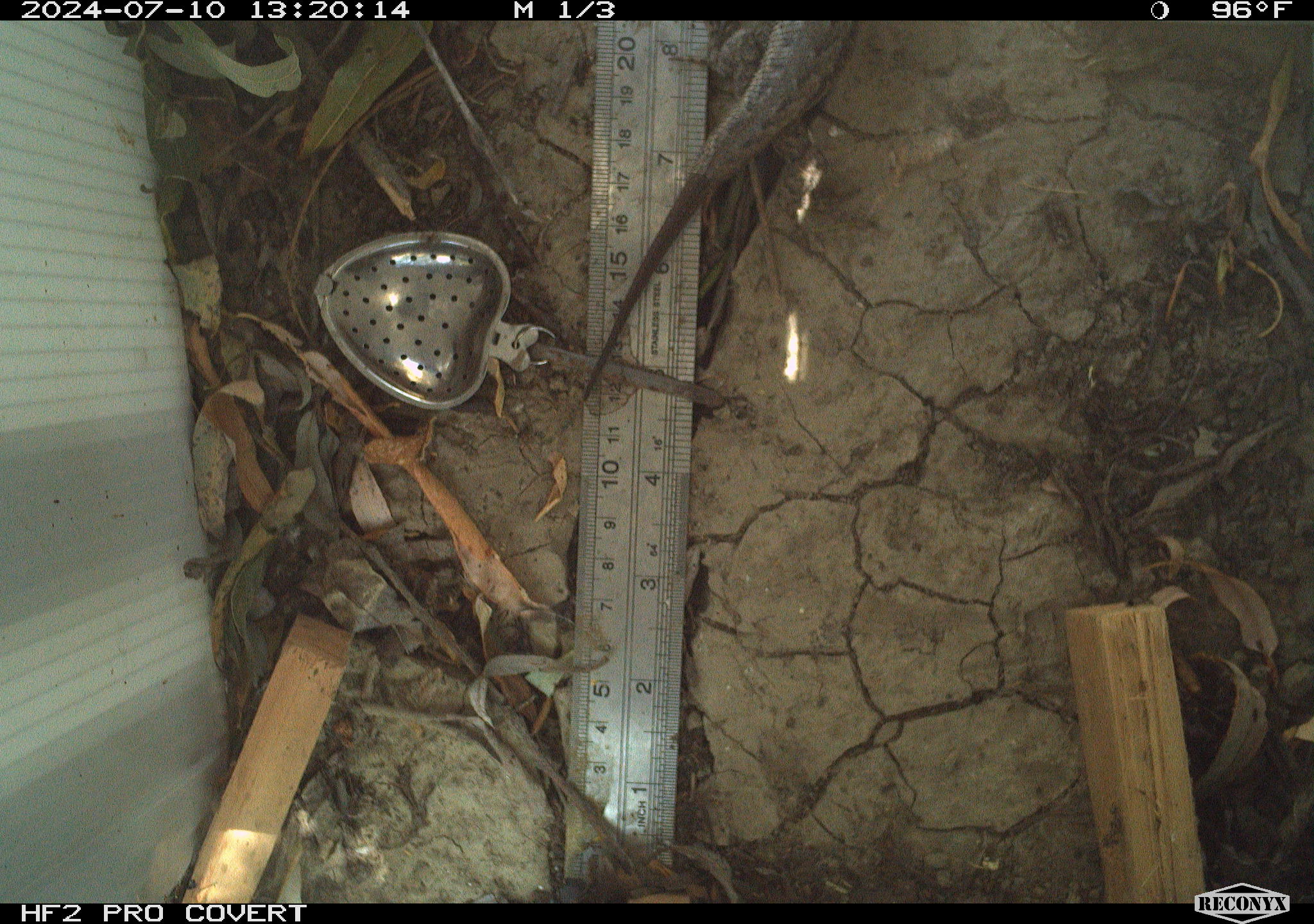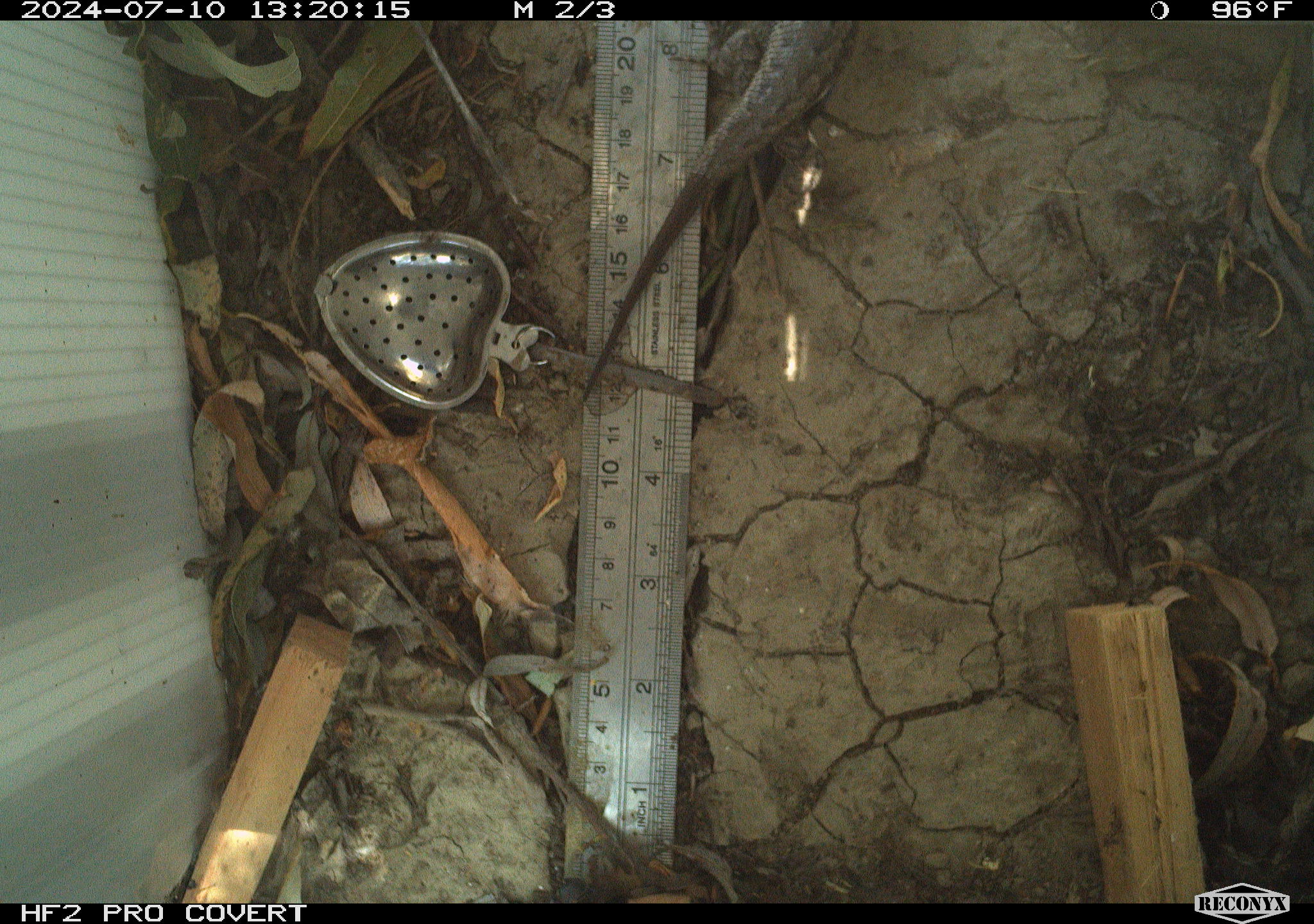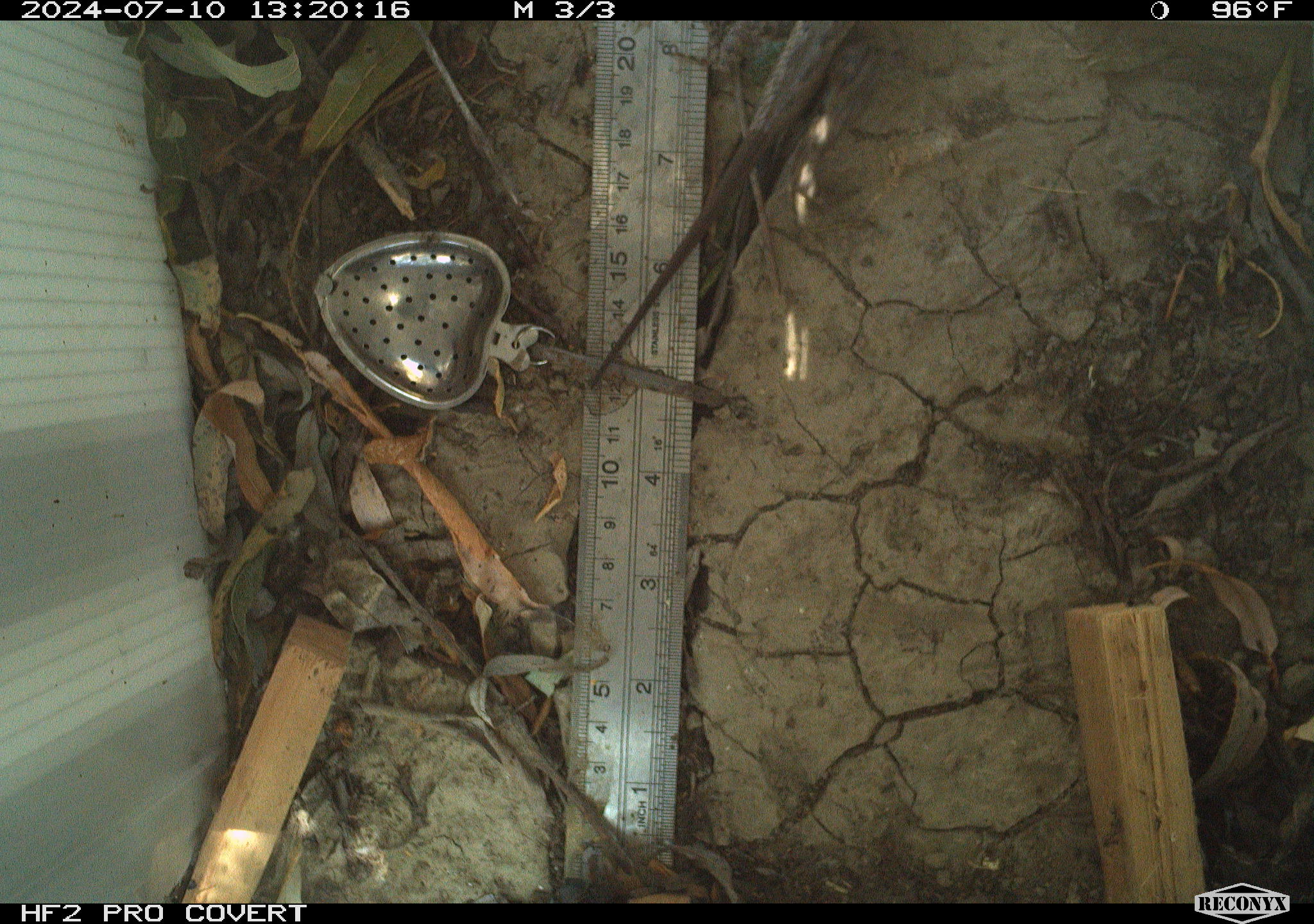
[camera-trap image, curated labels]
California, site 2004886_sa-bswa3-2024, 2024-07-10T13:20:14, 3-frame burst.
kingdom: Animalia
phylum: Chordata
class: Reptilia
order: Squamata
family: Phrynosomatidae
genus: Sceloporus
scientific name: Sceloporus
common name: spiny lizards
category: sceloporus species